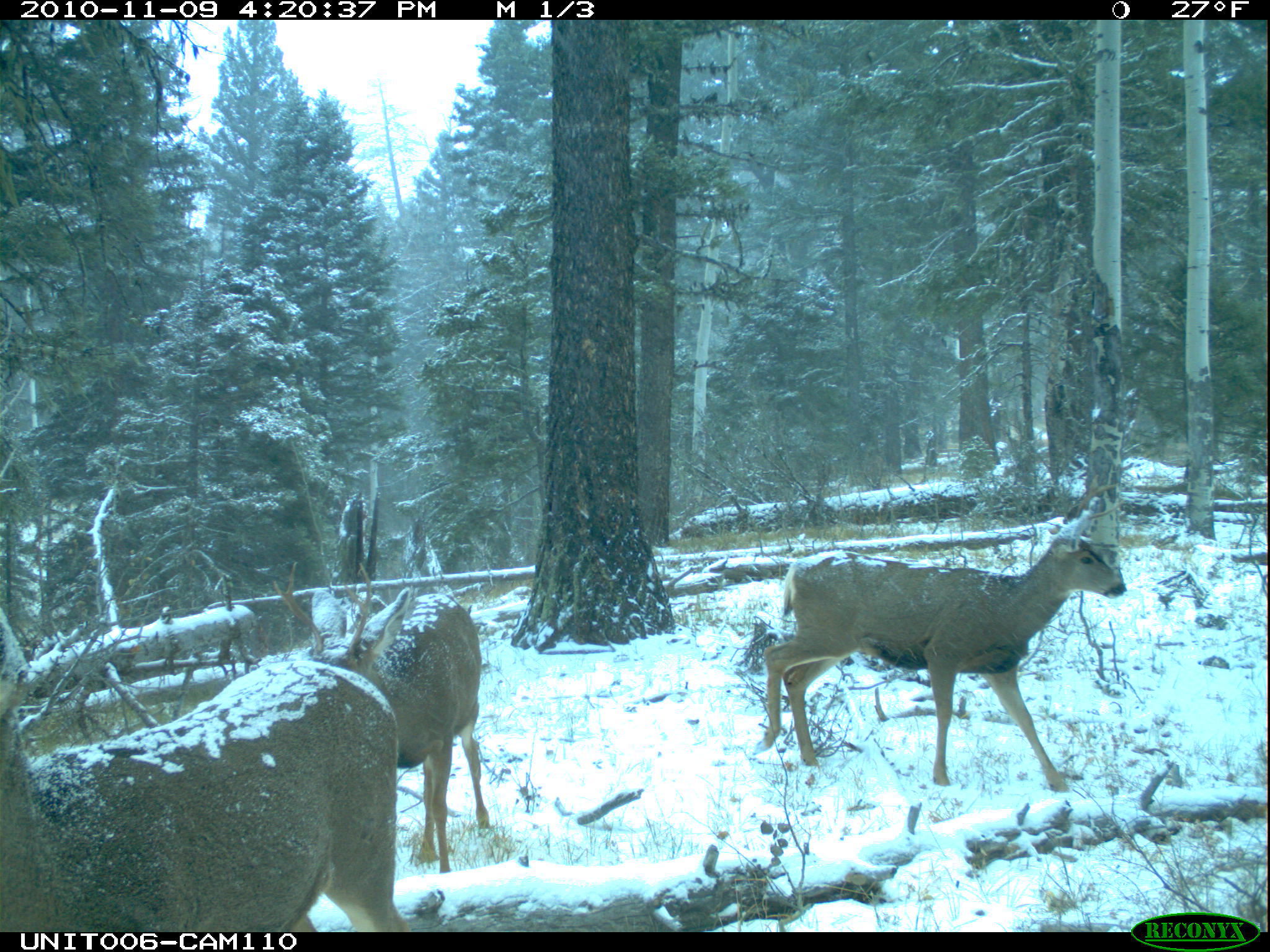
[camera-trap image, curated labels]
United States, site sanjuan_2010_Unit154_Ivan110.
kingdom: Animalia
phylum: Chordata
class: Mammalia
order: Artiodactyla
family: Cervidae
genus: Odocoileus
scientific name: Odocoileus hemionus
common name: mule deer